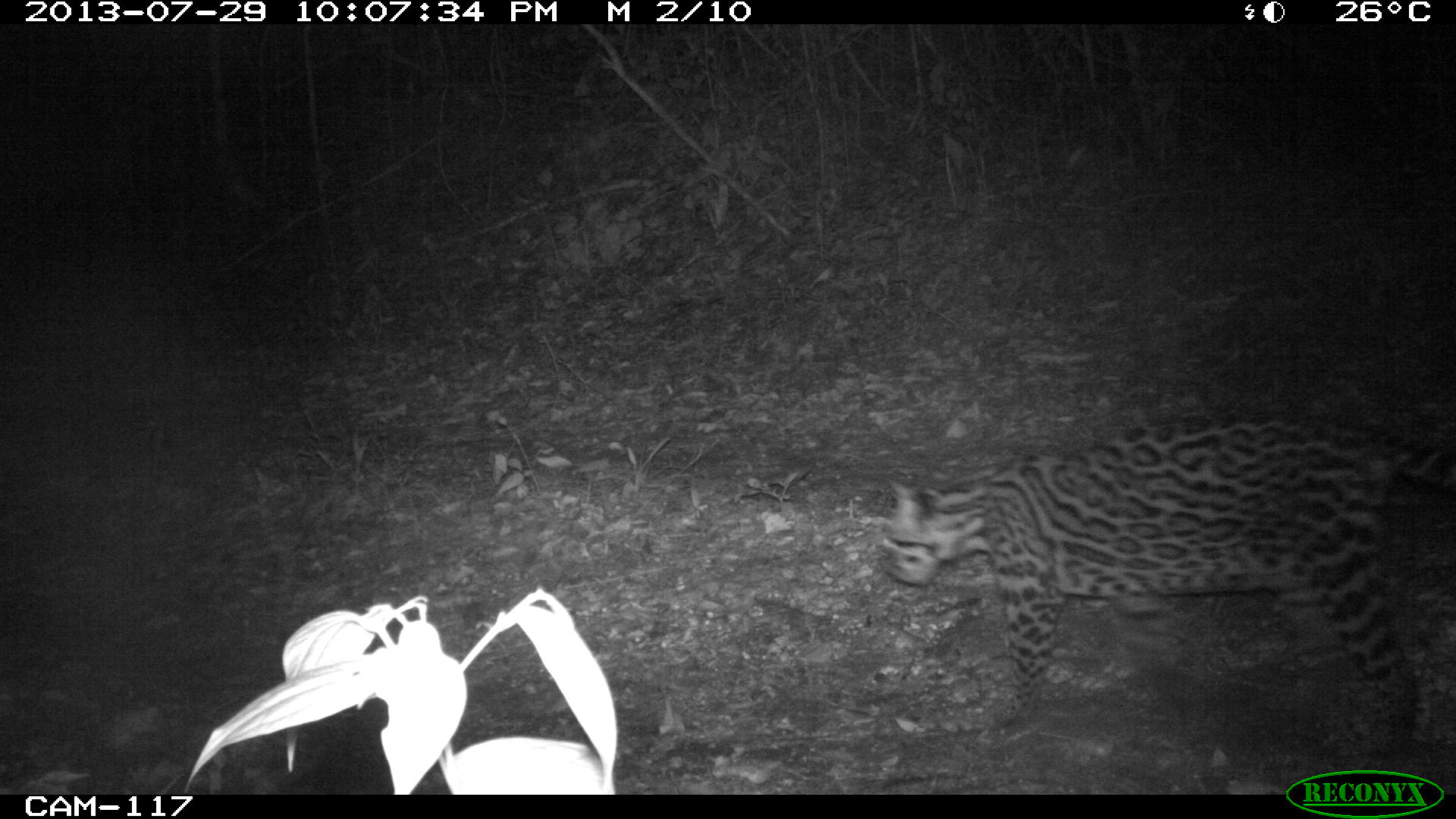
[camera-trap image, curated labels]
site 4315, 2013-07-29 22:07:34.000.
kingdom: Animalia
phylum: Chordata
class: Mammalia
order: Carnivora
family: Felidae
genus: Leopardus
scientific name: Leopardus pardalis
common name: ocelot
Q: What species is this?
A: Leopardus pardalis (ocelot).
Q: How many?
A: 1.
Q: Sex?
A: Female.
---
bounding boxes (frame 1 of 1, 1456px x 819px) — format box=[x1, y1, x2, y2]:
leopardus pardalis: box=[881, 406, 1456, 757]